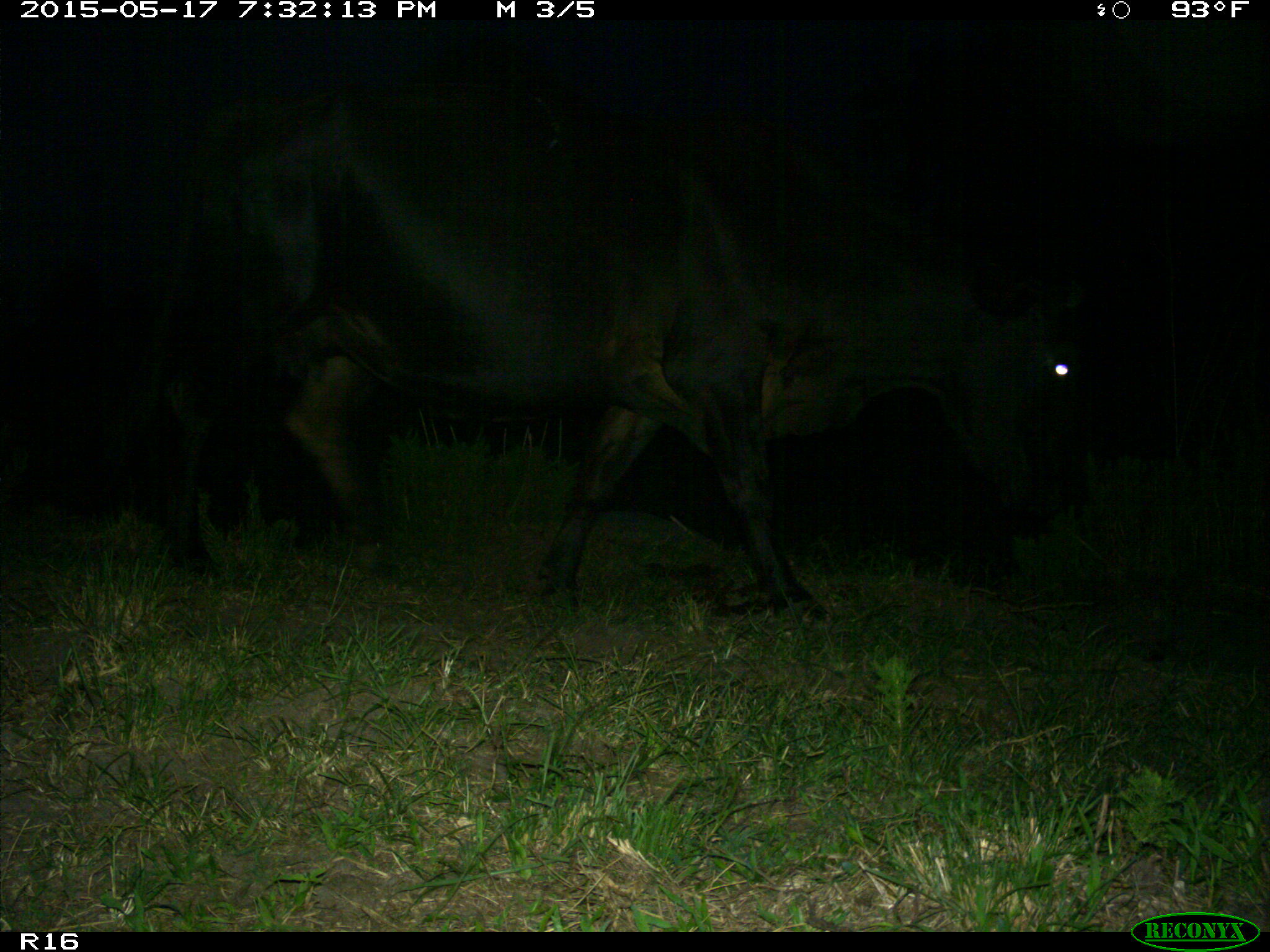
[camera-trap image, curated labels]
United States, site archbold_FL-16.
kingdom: Animalia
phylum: Chordata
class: Mammalia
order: Artiodactyla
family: Bovidae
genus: Bos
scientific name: Bos taurus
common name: domestic cow